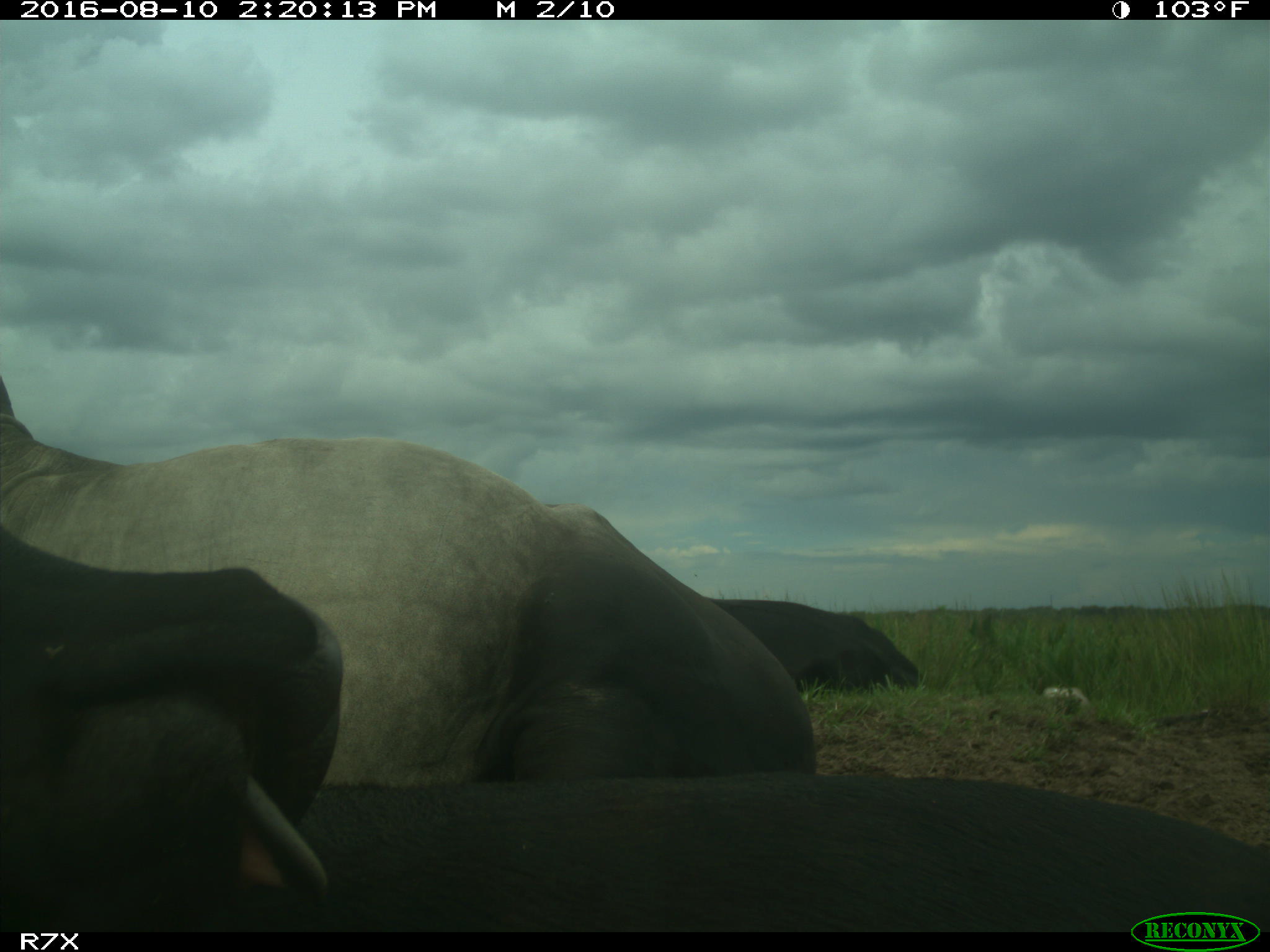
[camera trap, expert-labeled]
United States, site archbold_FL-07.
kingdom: Animalia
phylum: Chordata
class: Mammalia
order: Artiodactyla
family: Bovidae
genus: Bos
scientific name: Bos taurus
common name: domestic cow